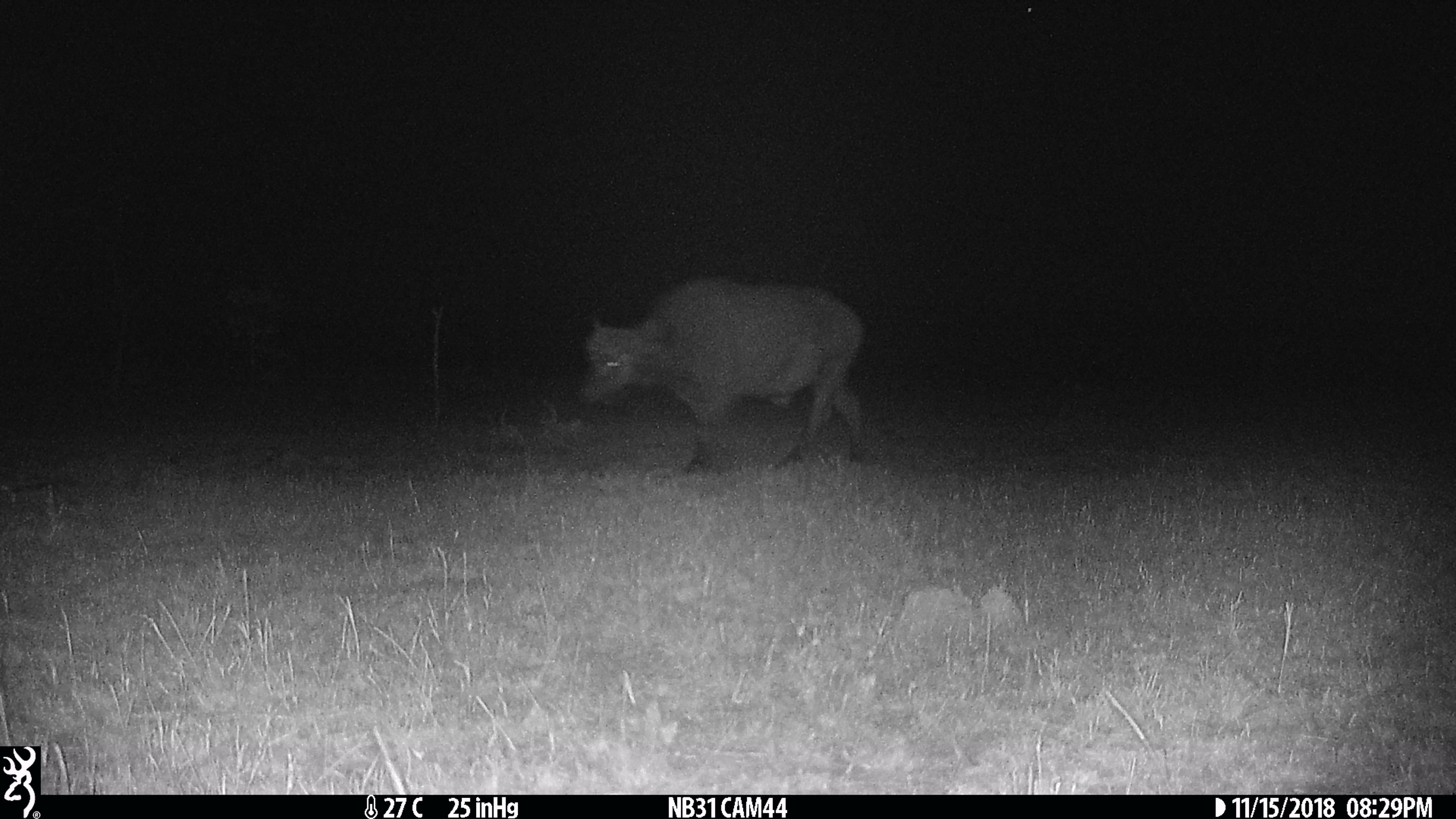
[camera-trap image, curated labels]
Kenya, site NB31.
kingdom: Animalia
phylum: Chordata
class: Mammalia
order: Artiodactyla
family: Bovidae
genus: Syncerus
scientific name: Syncerus caffer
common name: buffalo